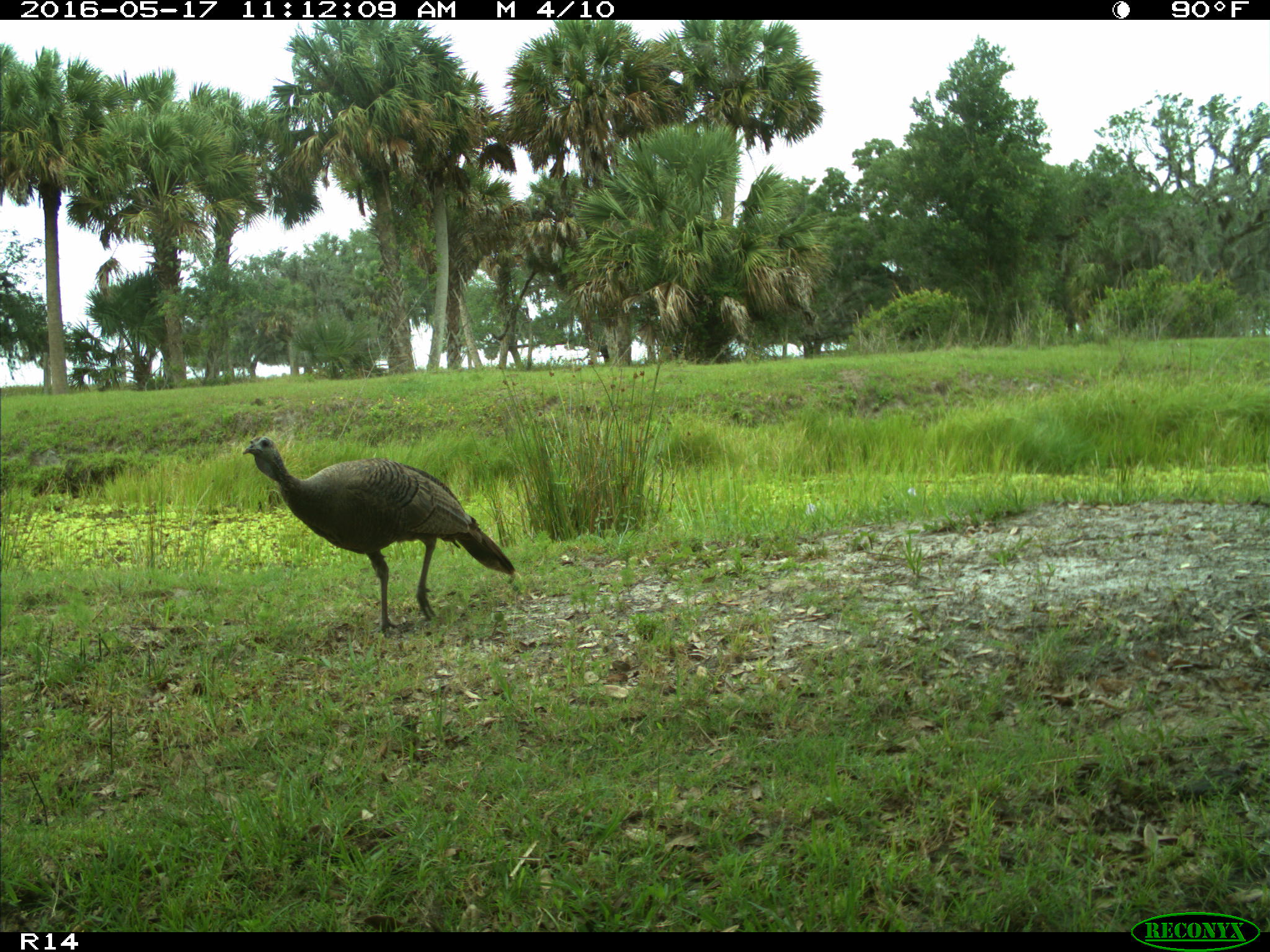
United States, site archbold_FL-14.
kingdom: Animalia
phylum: Chordata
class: Aves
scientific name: Aves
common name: birds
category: unidentified bird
Unidentified bird (birds) (Aves).